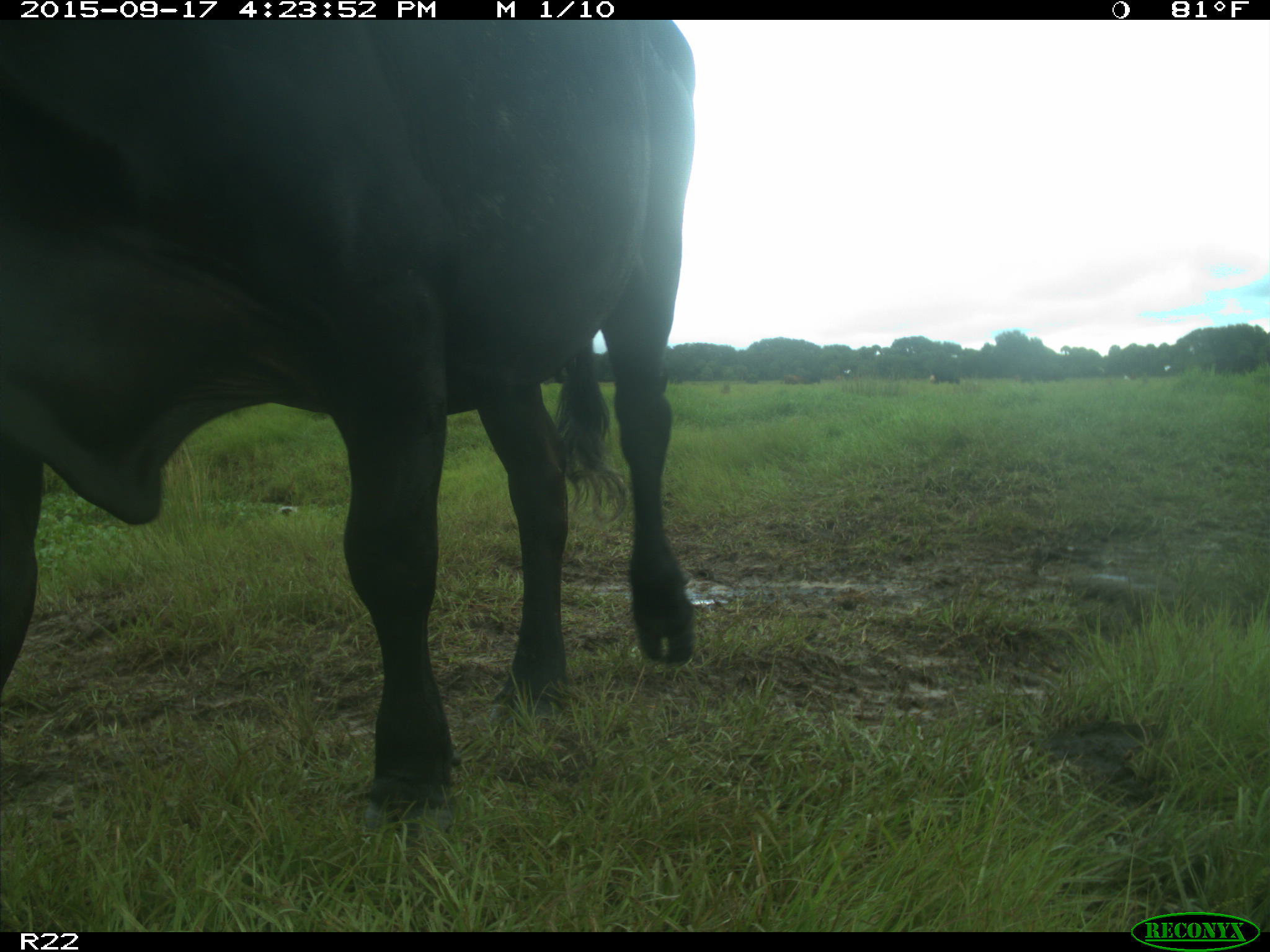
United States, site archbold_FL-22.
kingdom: Animalia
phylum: Chordata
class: Mammalia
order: Artiodactyla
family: Bovidae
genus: Bos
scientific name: Bos taurus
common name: domestic cow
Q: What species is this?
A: Bos taurus (domestic cow).